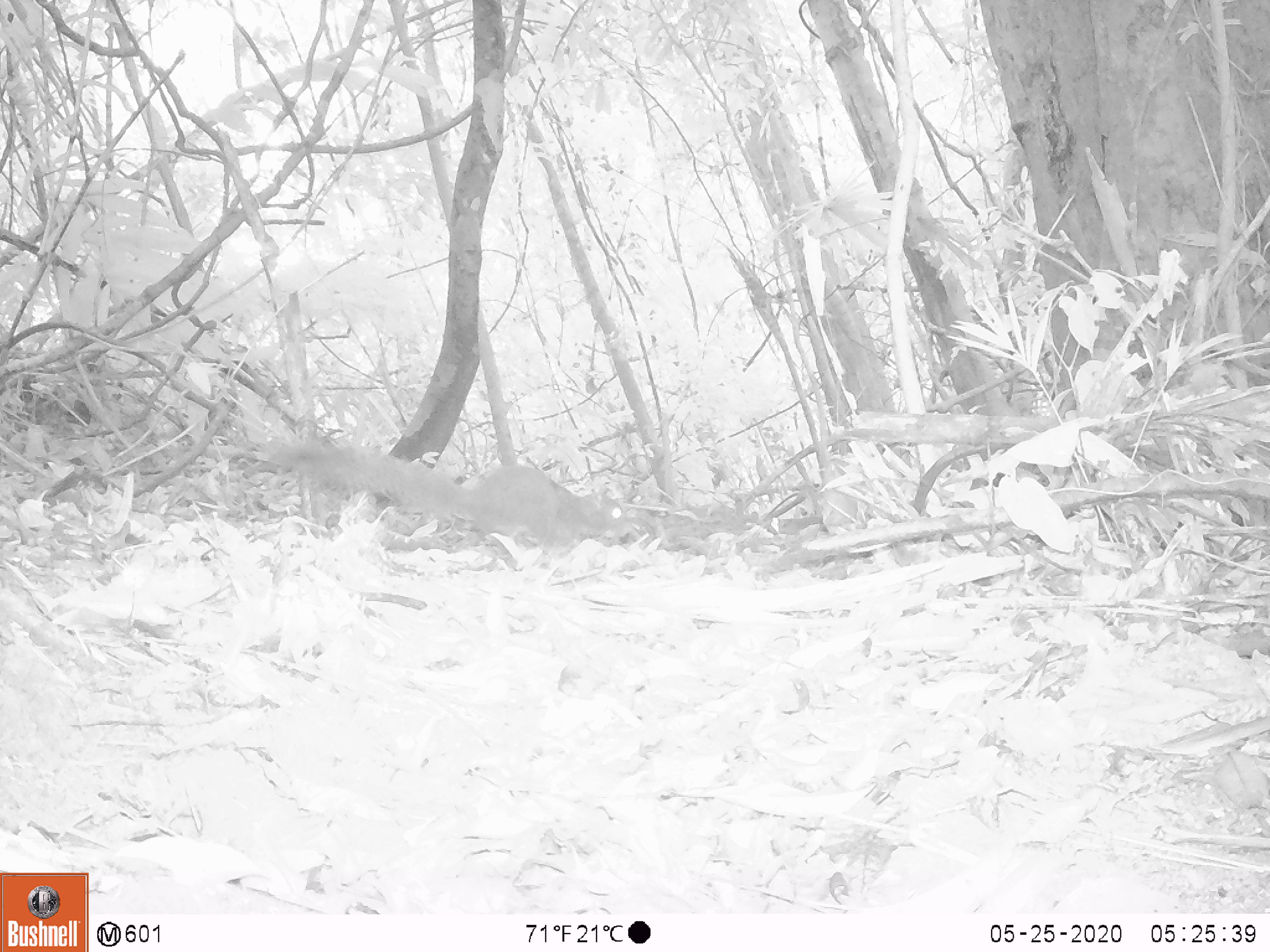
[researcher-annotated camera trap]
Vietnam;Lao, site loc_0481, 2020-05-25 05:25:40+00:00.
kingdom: Animalia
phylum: Chordata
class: Mammalia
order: Rodentia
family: Sciuridae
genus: Callosciurus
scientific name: Callosciurus erythraeus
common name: pallas's squirrel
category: pallass squirrel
Pallass squirrel (pallas's squirrel) (Callosciurus erythraeus). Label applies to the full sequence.